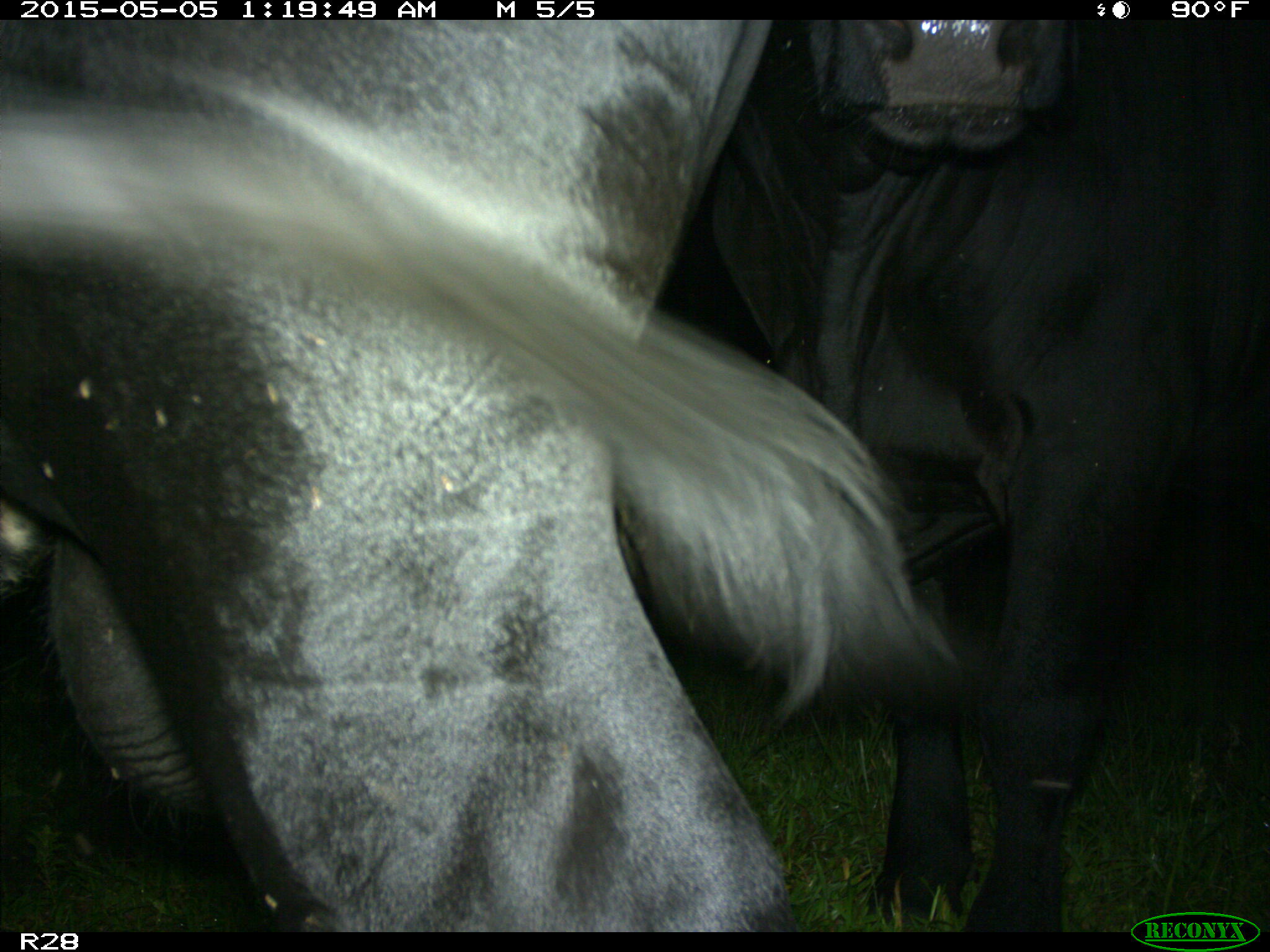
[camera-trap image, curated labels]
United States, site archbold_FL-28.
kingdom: Animalia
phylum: Chordata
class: Mammalia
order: Artiodactyla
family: Bovidae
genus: Bos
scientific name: Bos taurus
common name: domestic cow